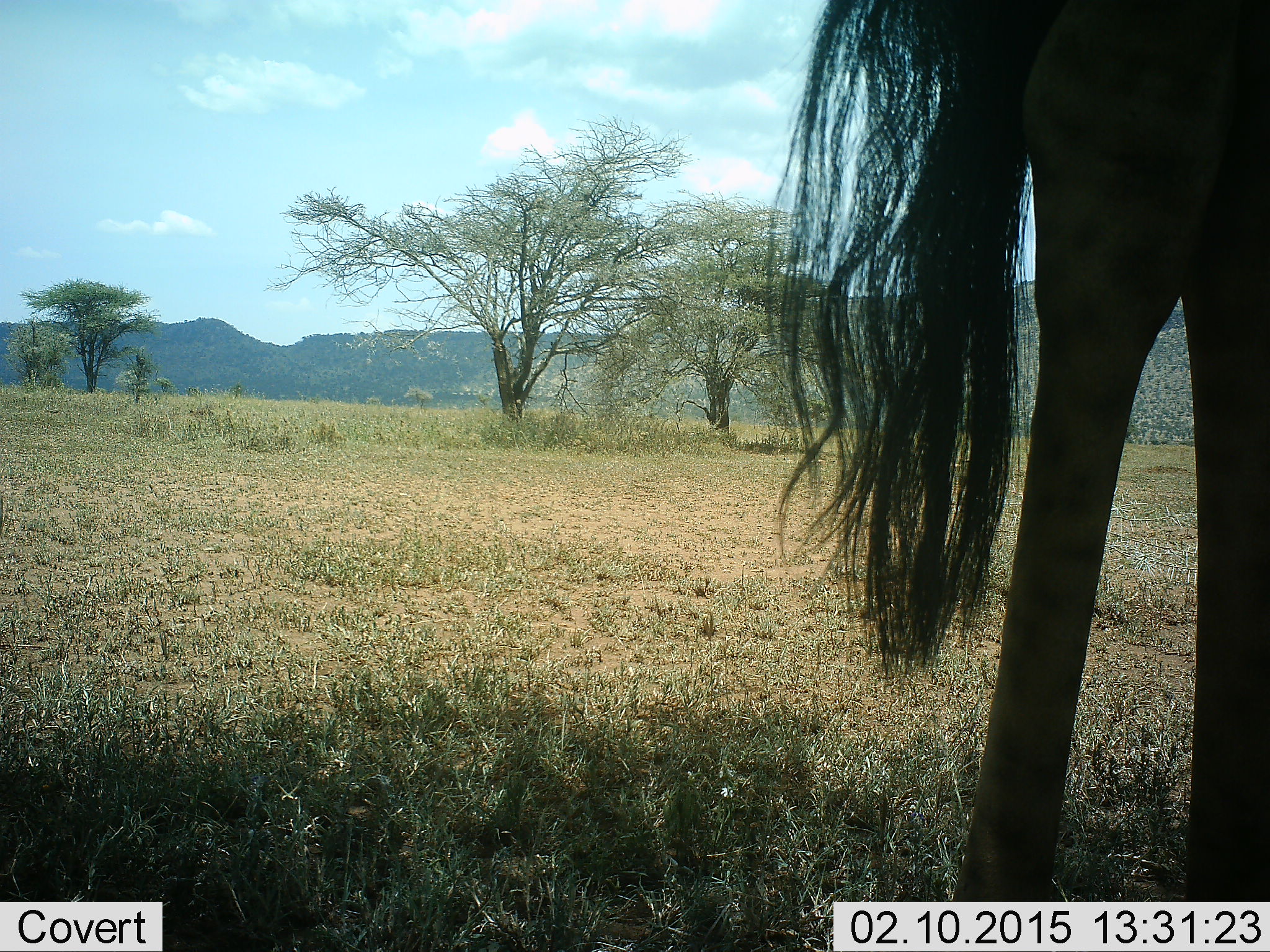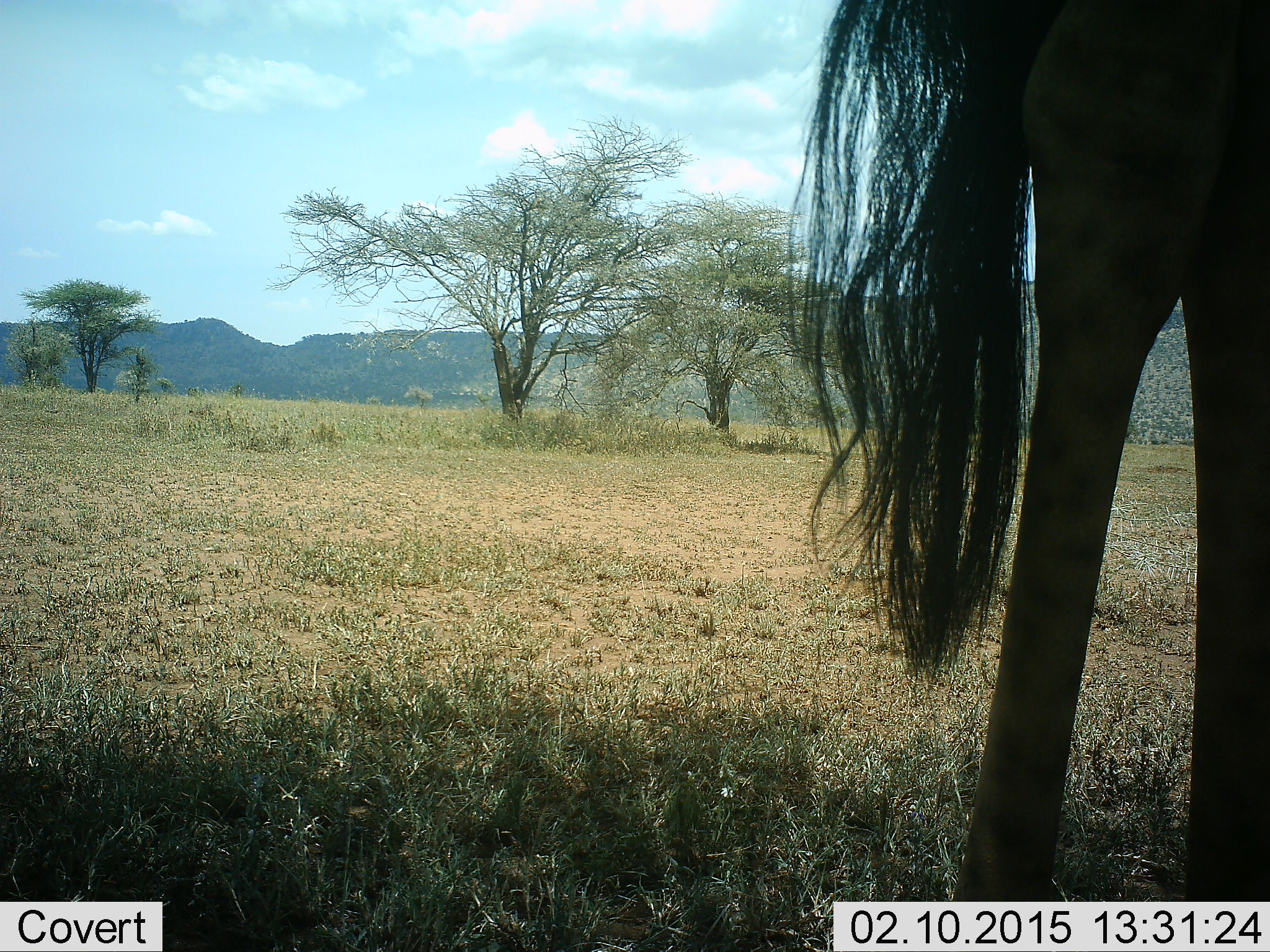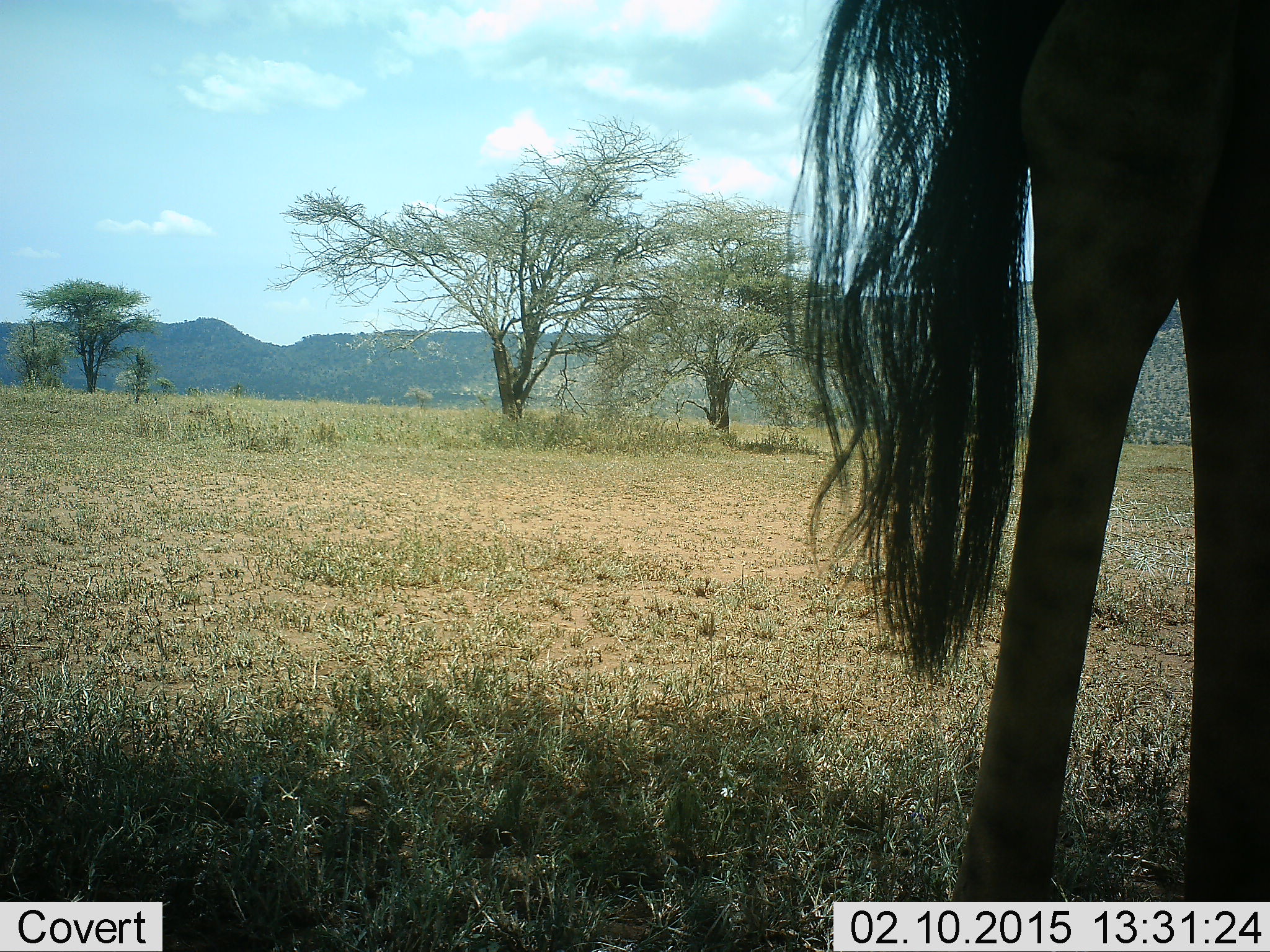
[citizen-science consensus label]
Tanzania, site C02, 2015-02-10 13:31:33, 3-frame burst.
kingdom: Animalia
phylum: Chordata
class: Mammalia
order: Artiodactyla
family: Giraffidae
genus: Giraffa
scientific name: Giraffa camelopardalis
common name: giraffe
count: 1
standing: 100%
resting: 0%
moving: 0%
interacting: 0%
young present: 0%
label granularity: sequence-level